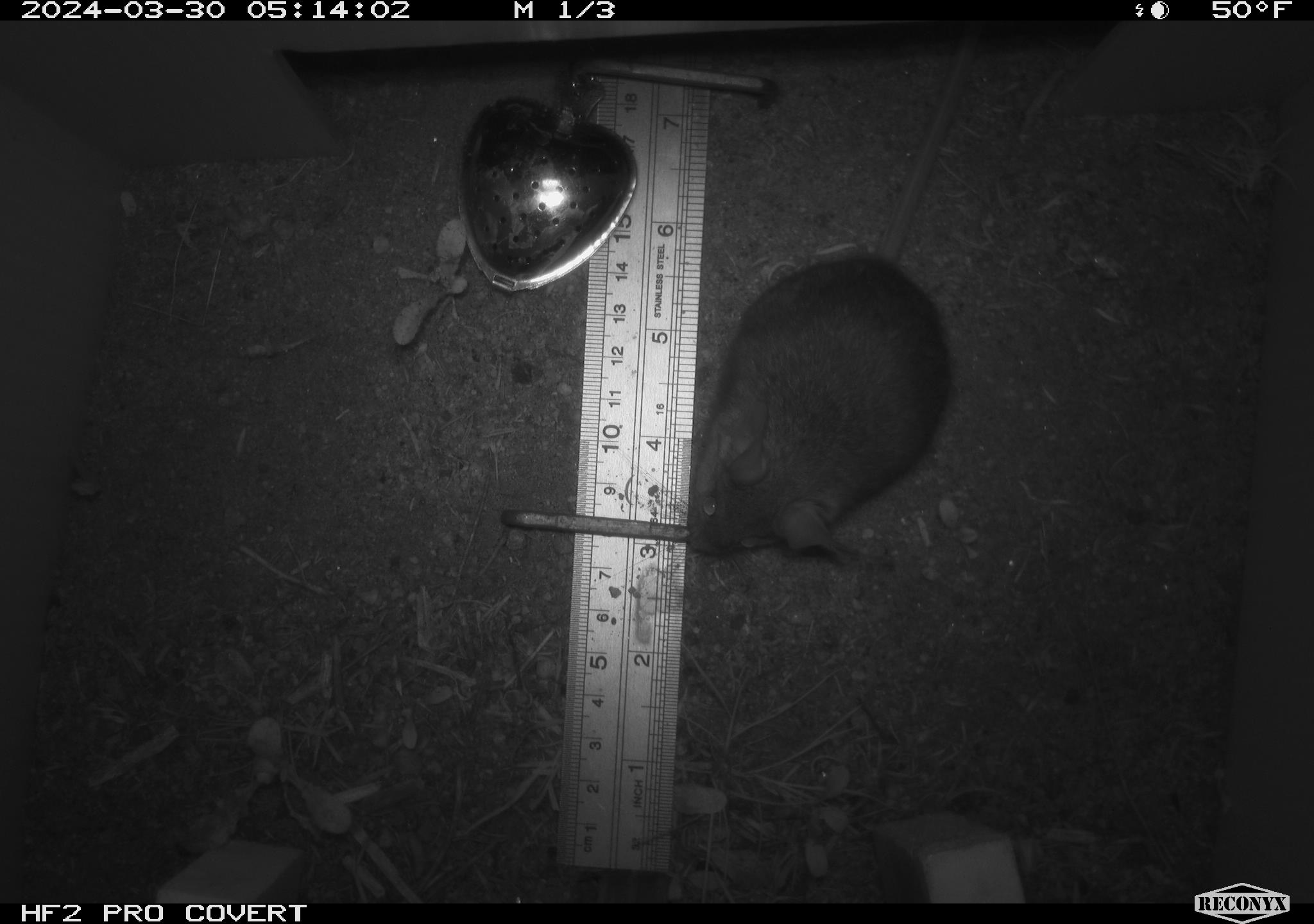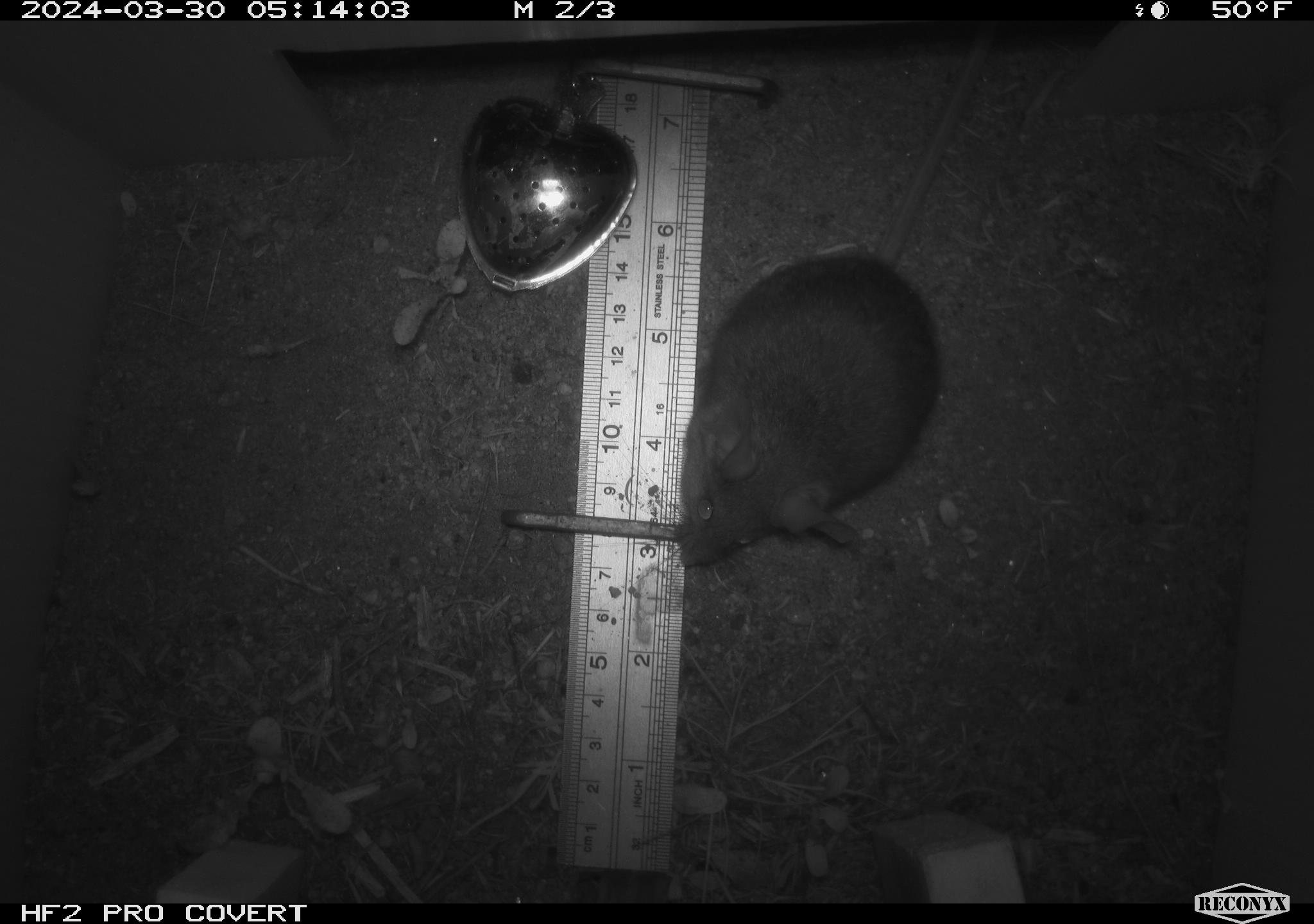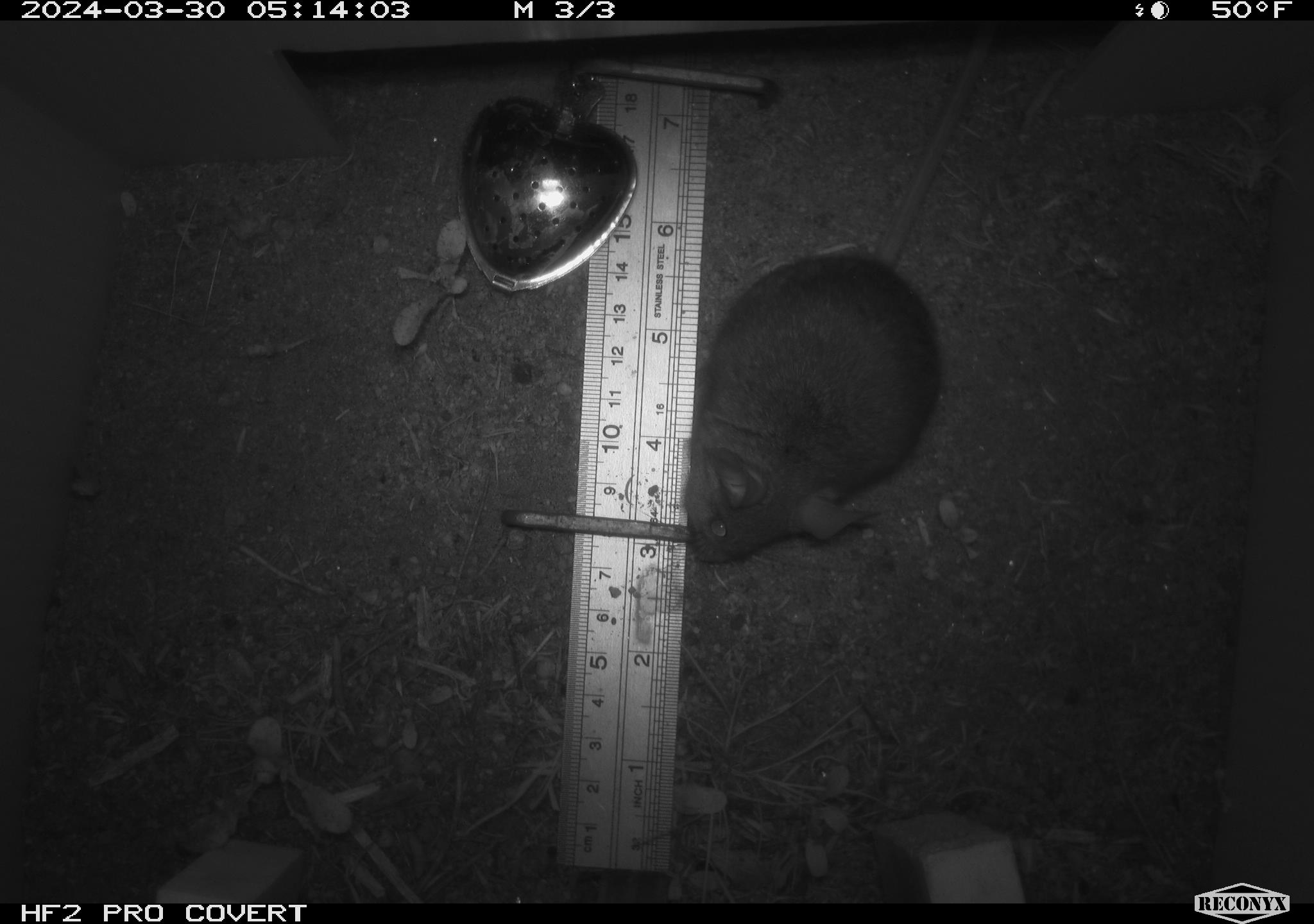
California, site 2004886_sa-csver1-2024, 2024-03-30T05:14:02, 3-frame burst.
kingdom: Animalia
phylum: Chordata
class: Mammalia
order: Rodentia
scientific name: Rodentia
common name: rodent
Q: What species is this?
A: Rodent (Rodentia).